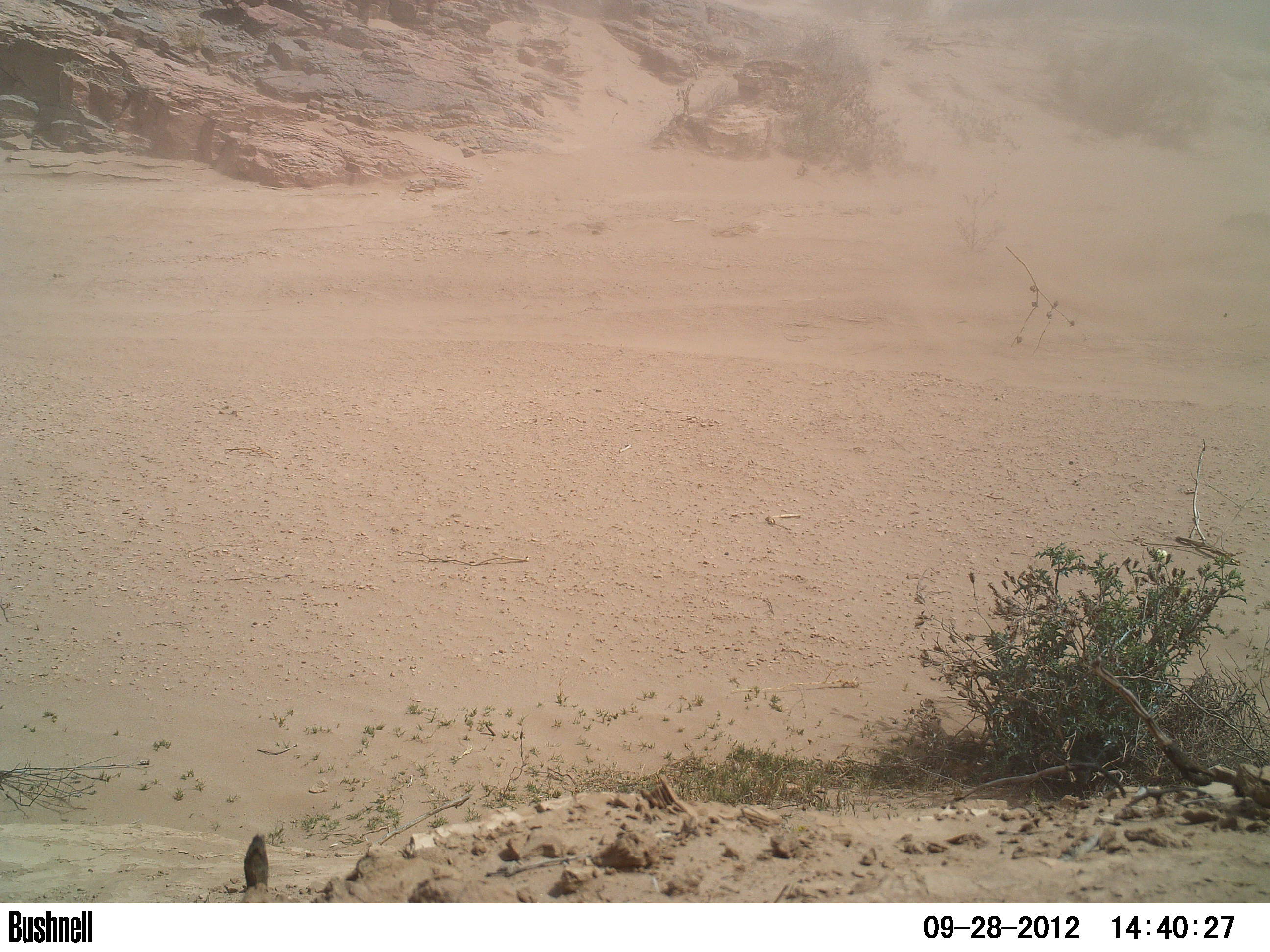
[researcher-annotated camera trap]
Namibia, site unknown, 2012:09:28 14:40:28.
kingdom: Animalia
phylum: Chordata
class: Aves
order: Struthioniformes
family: Struthionidae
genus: Struthio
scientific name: Struthio camelus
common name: common ostrich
Struthio camelus (common ostrich).